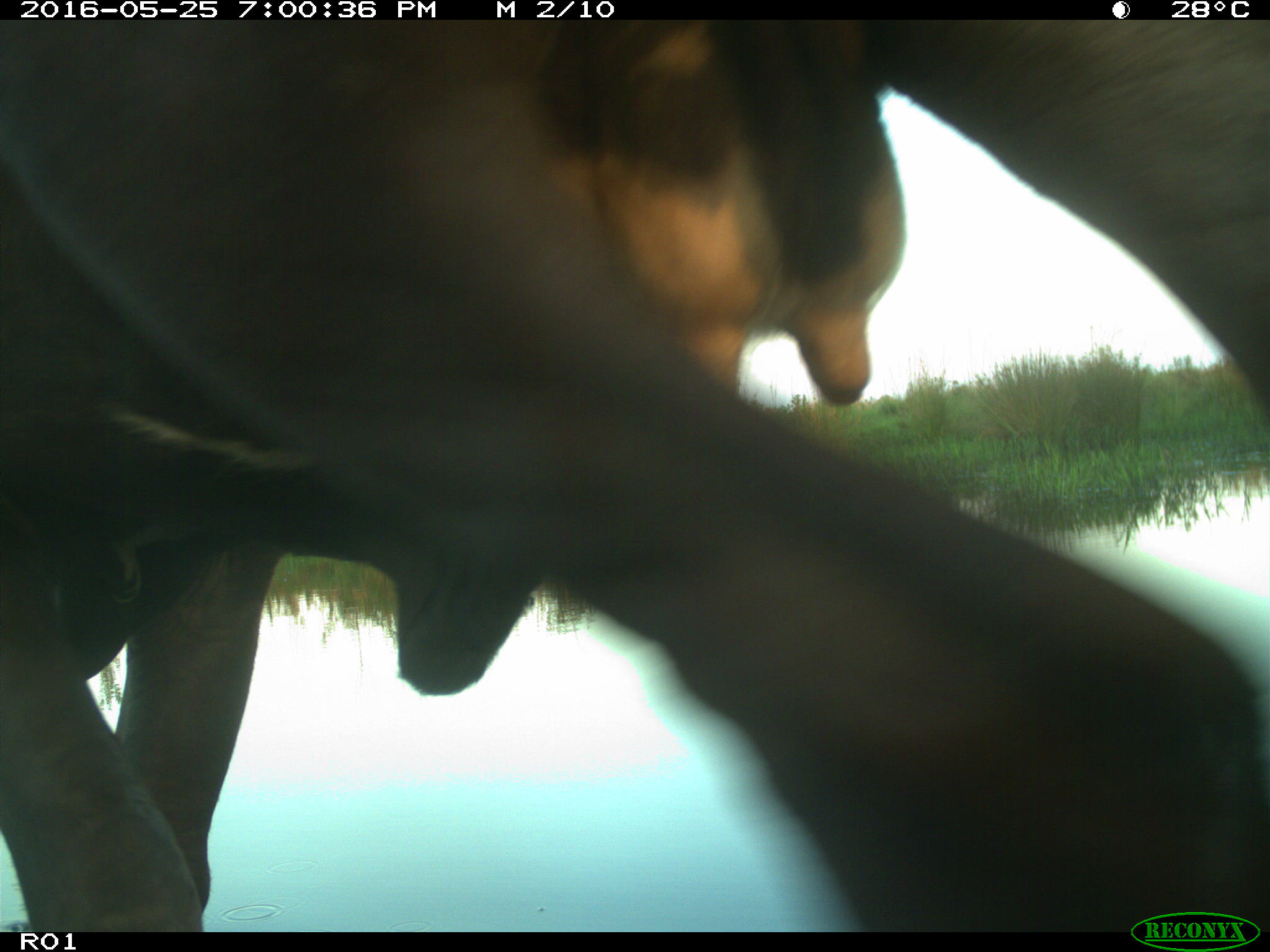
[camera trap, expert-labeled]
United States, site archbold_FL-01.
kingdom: Animalia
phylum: Chordata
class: Mammalia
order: Artiodactyla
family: Bovidae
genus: Bos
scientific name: Bos taurus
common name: domestic cow